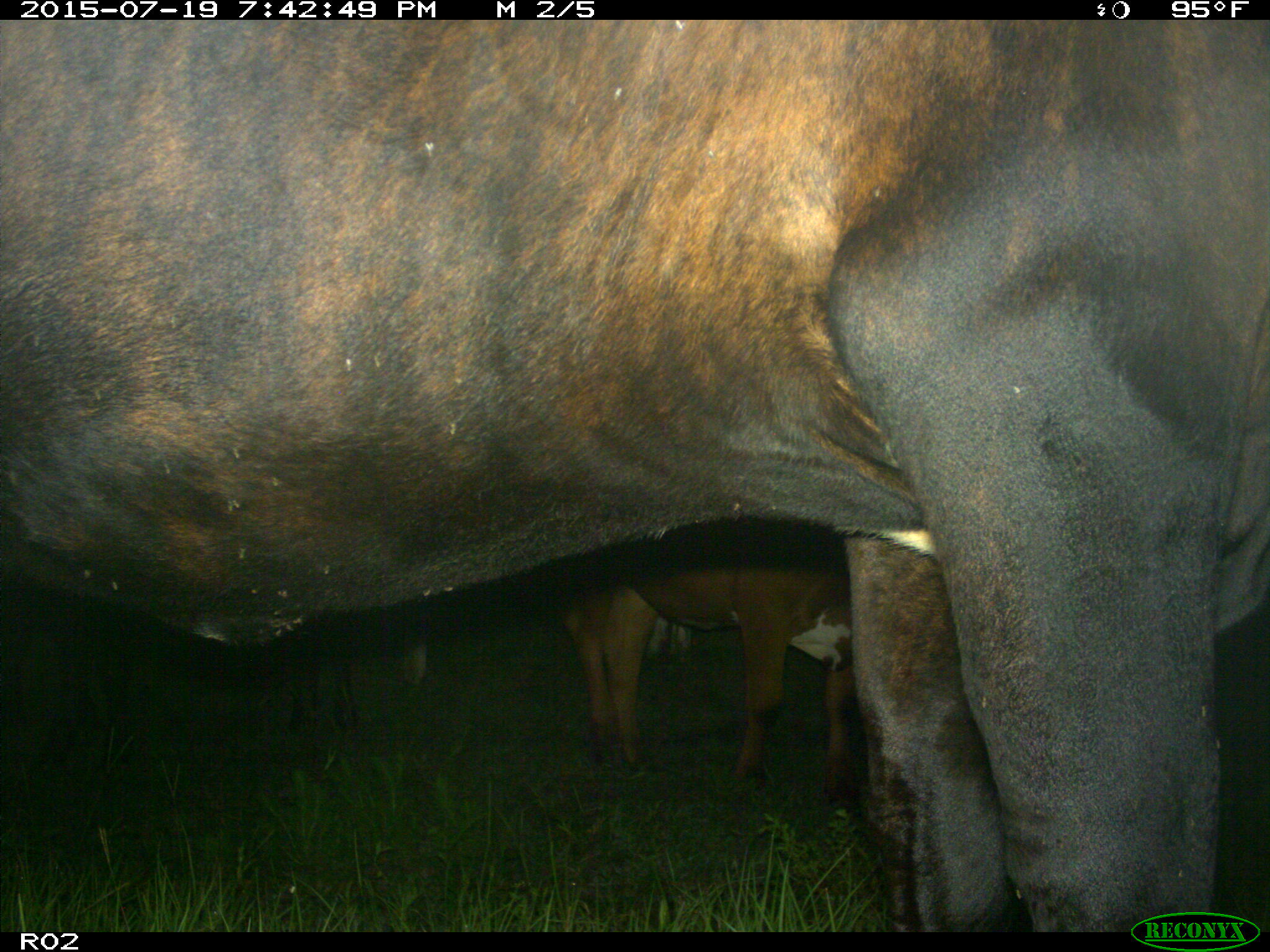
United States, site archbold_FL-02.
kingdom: Animalia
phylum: Chordata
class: Mammalia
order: Artiodactyla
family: Bovidae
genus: Bos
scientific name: Bos taurus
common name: domestic cow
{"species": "Bos taurus (domestic cow)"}